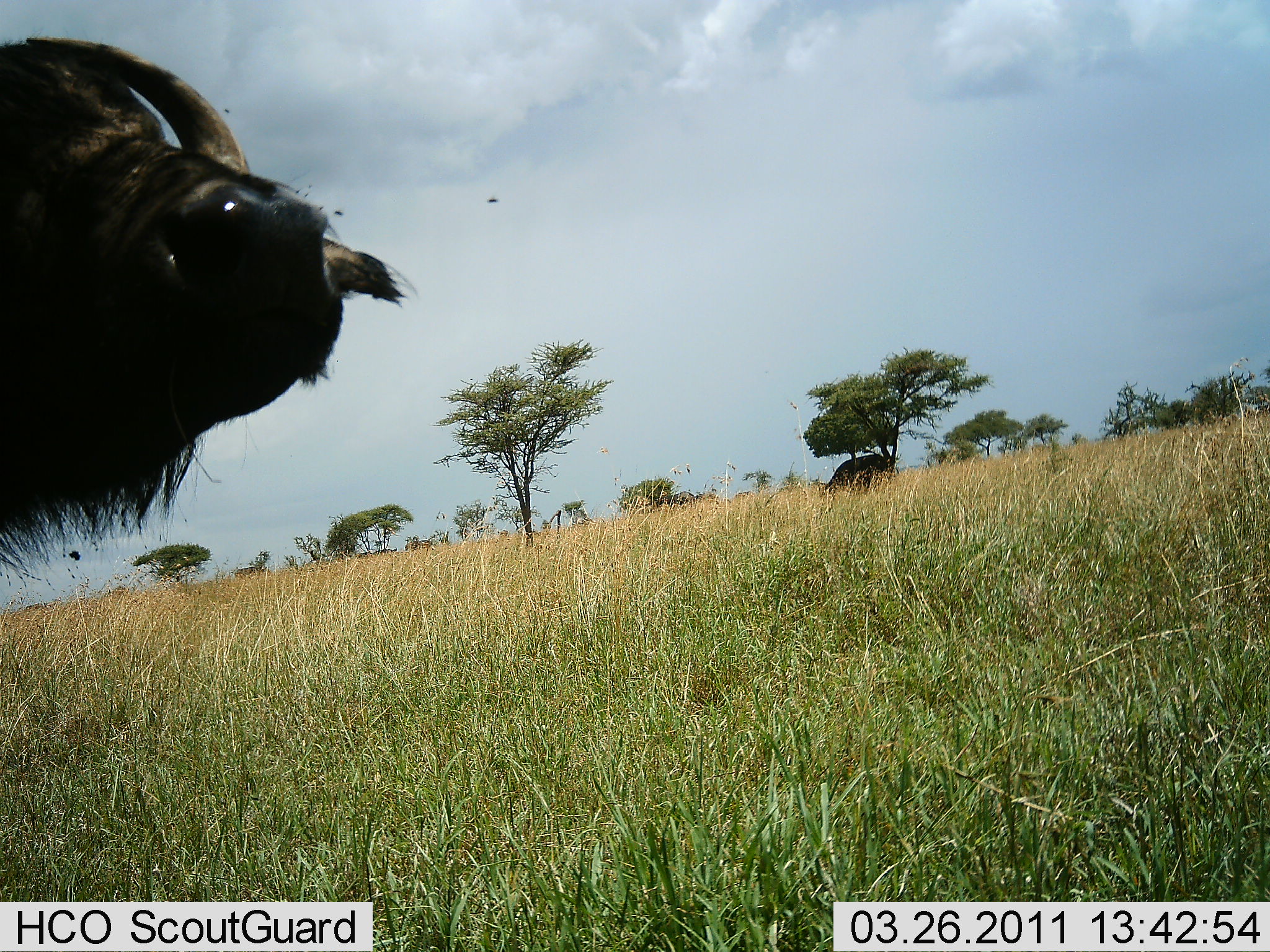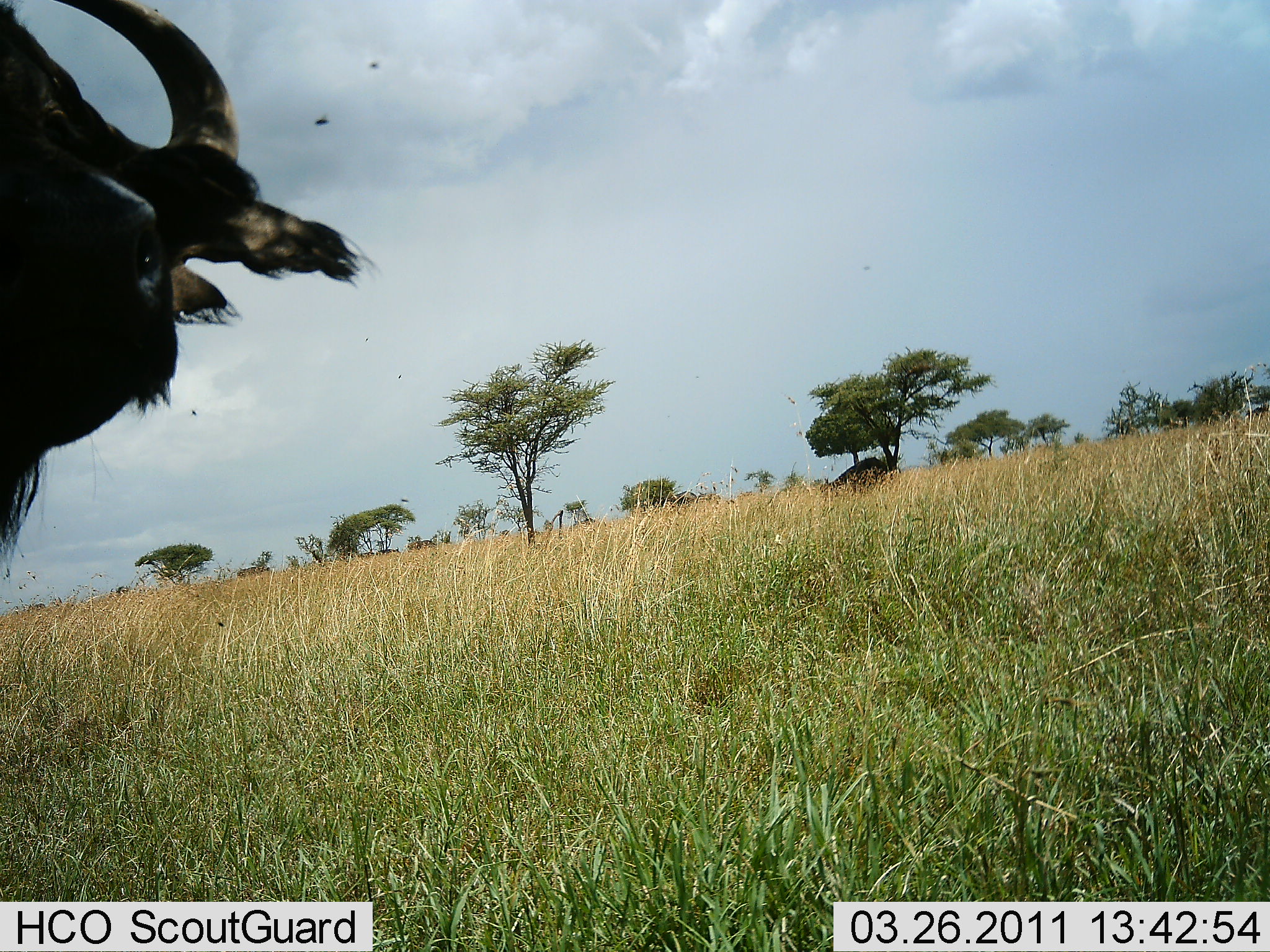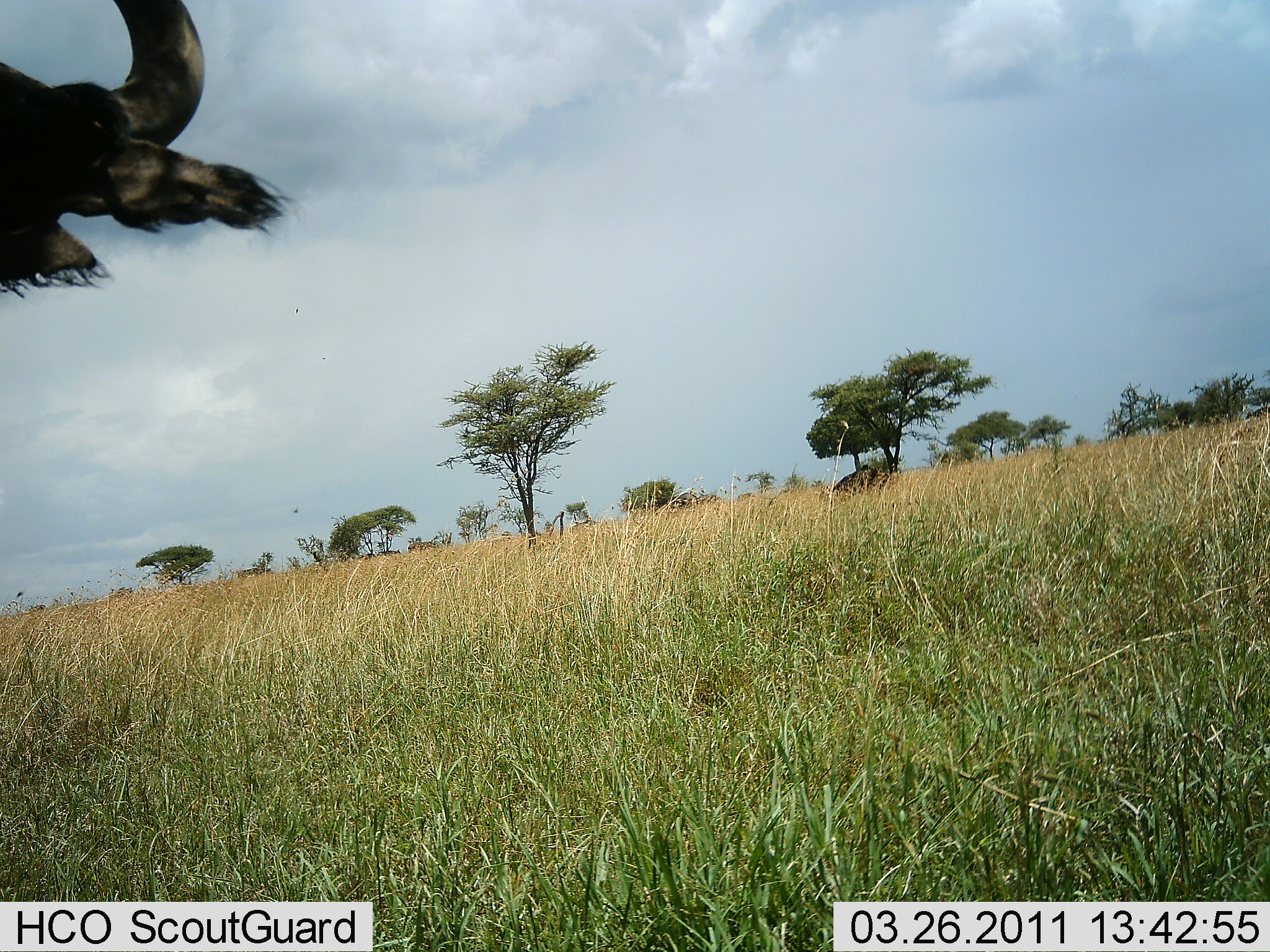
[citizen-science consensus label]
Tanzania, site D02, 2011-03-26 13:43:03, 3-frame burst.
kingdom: Animalia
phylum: Chordata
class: Mammalia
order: Artiodactyla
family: Bovidae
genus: Syncerus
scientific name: Syncerus caffer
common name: cape buffalo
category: buffalo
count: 1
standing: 27%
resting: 18%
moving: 55%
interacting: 9%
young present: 0%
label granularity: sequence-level